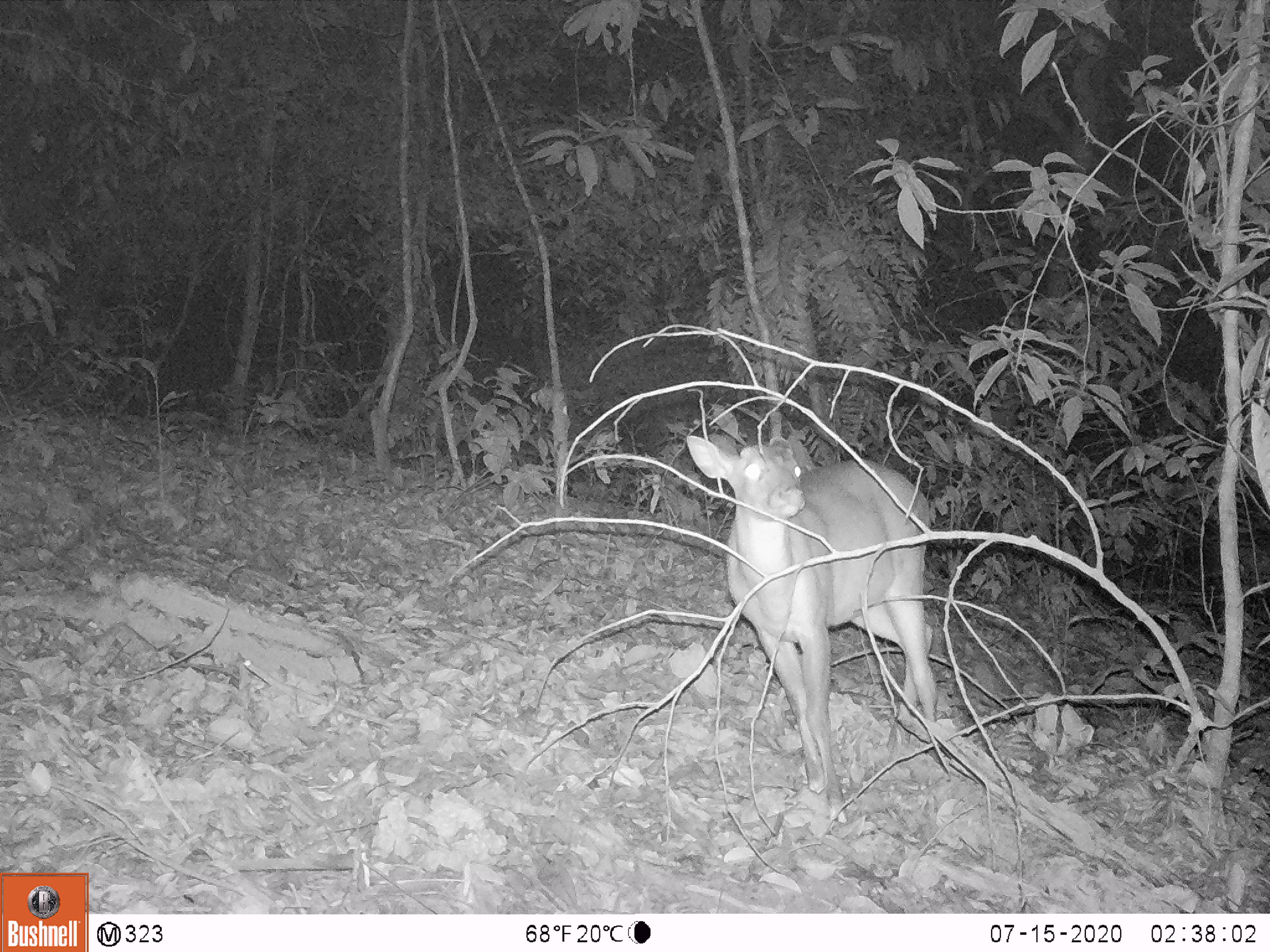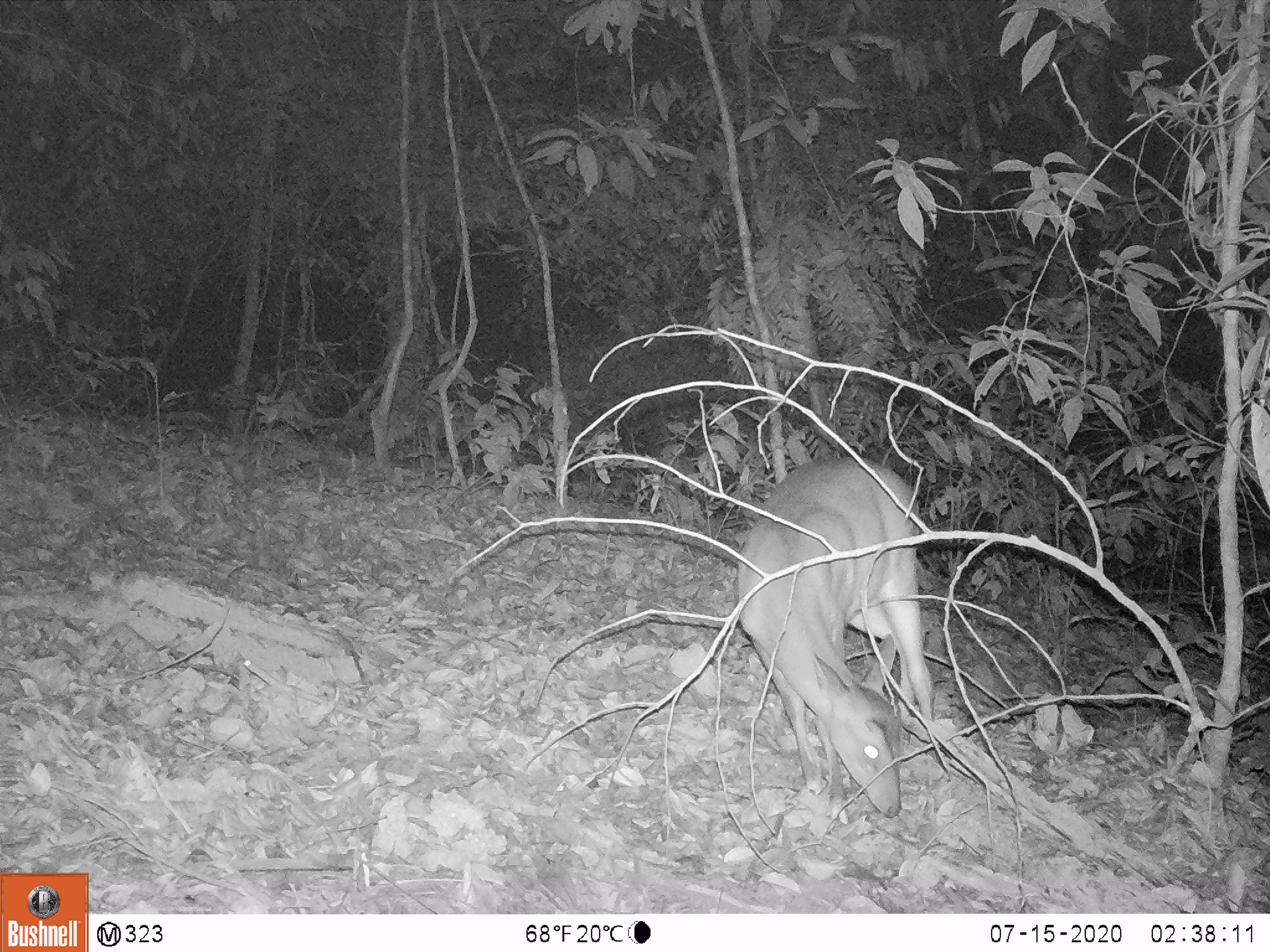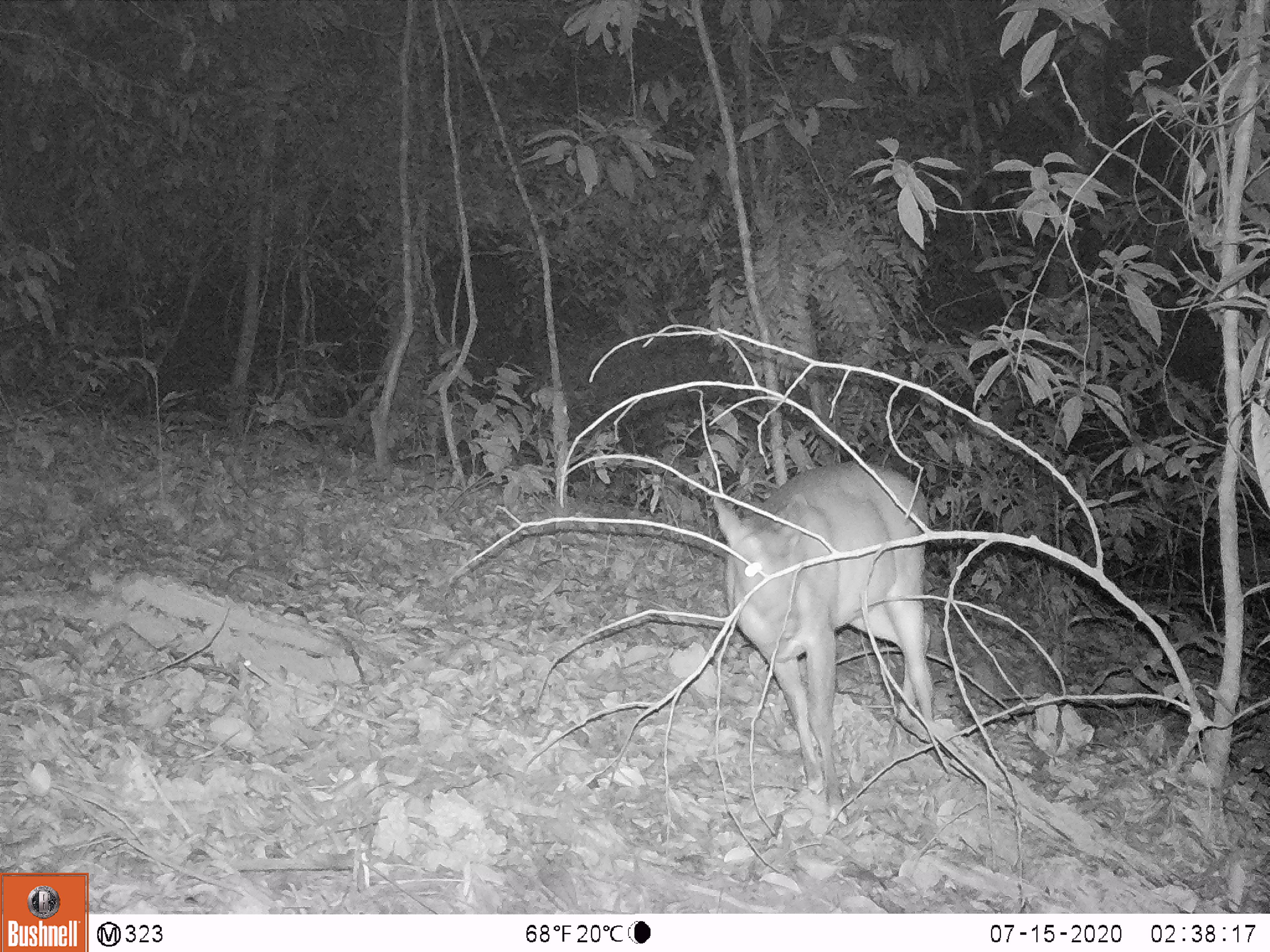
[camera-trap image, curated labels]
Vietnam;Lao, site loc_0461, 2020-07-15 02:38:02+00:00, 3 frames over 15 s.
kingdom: Animalia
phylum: Chordata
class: Mammalia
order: Artiodactyla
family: Cervidae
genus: Muntiacus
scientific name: Muntiacus vuquangensis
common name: large-antlered muntjac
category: large antlered muntjac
Large antlered muntjac (large-antlered muntjac) (Muntiacus vuquangensis). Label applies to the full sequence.